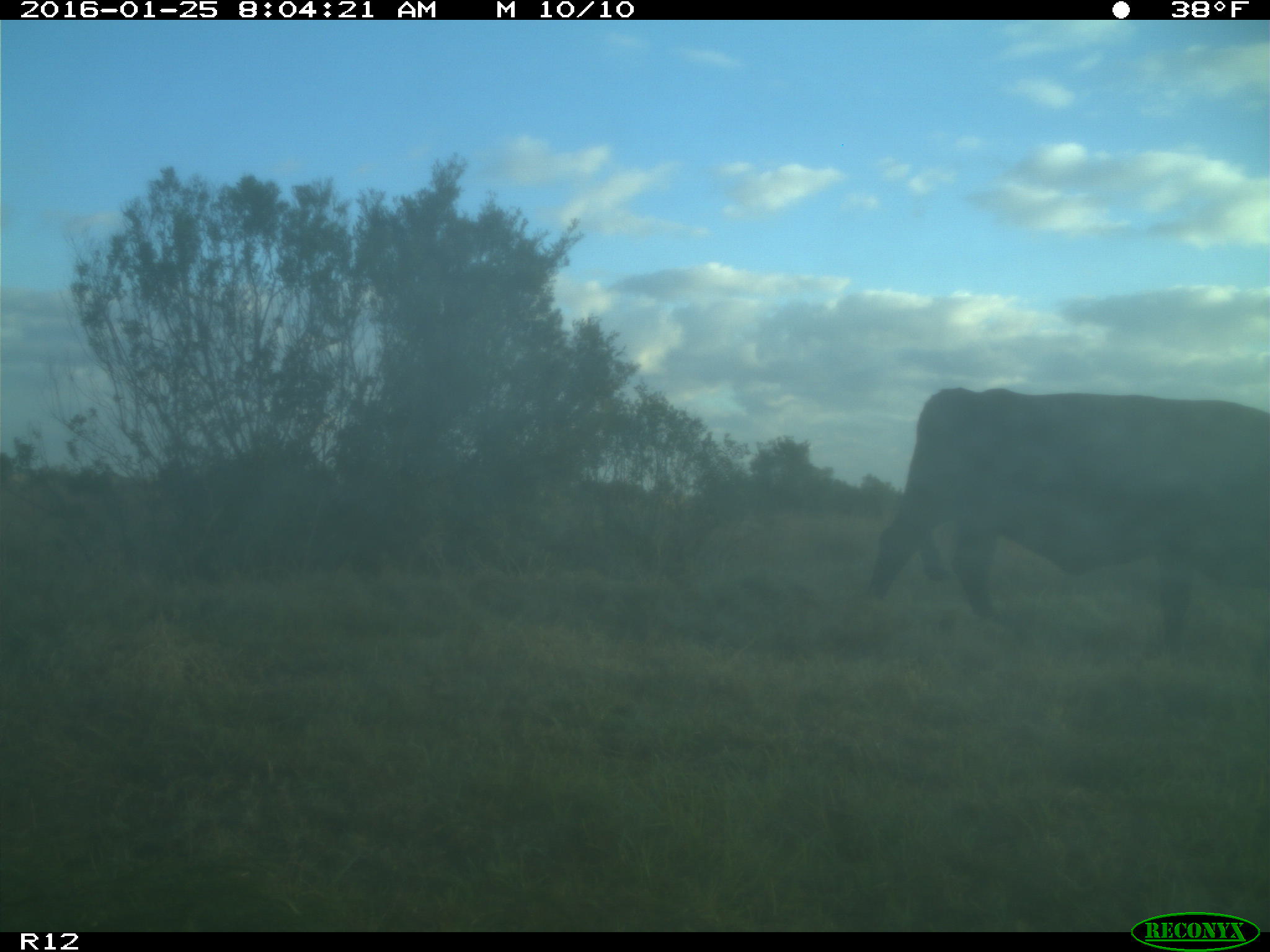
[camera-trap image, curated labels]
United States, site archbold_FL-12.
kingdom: Animalia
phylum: Chordata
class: Mammalia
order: Artiodactyla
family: Bovidae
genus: Bos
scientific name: Bos taurus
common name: domestic cow